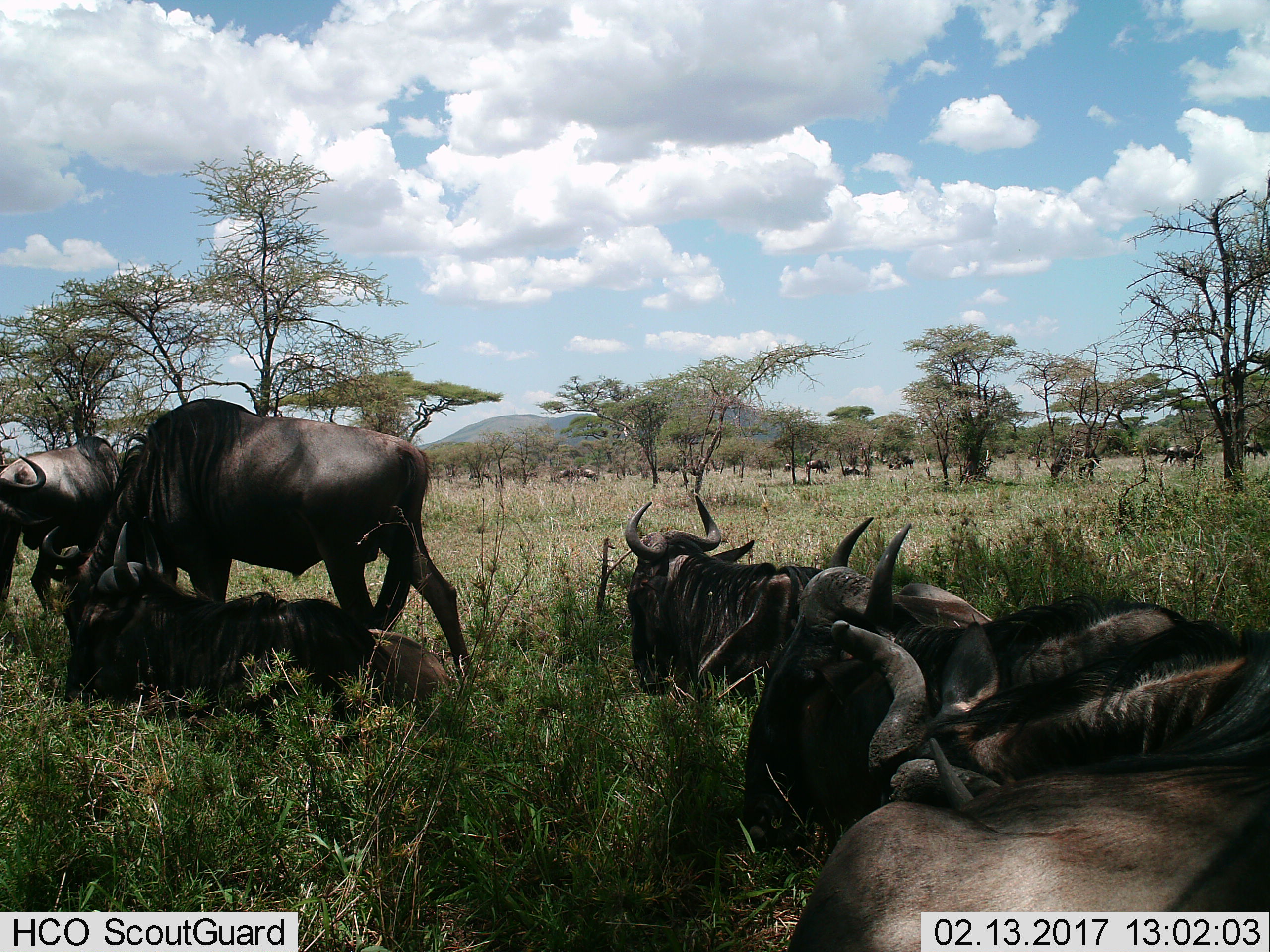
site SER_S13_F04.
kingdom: Animalia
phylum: Chordata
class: Mammalia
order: Artiodactyla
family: Bovidae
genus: Connochaetes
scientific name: Connochaetes taurinus taurinus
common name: blue wildebeest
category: wildebeestblue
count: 9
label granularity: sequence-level